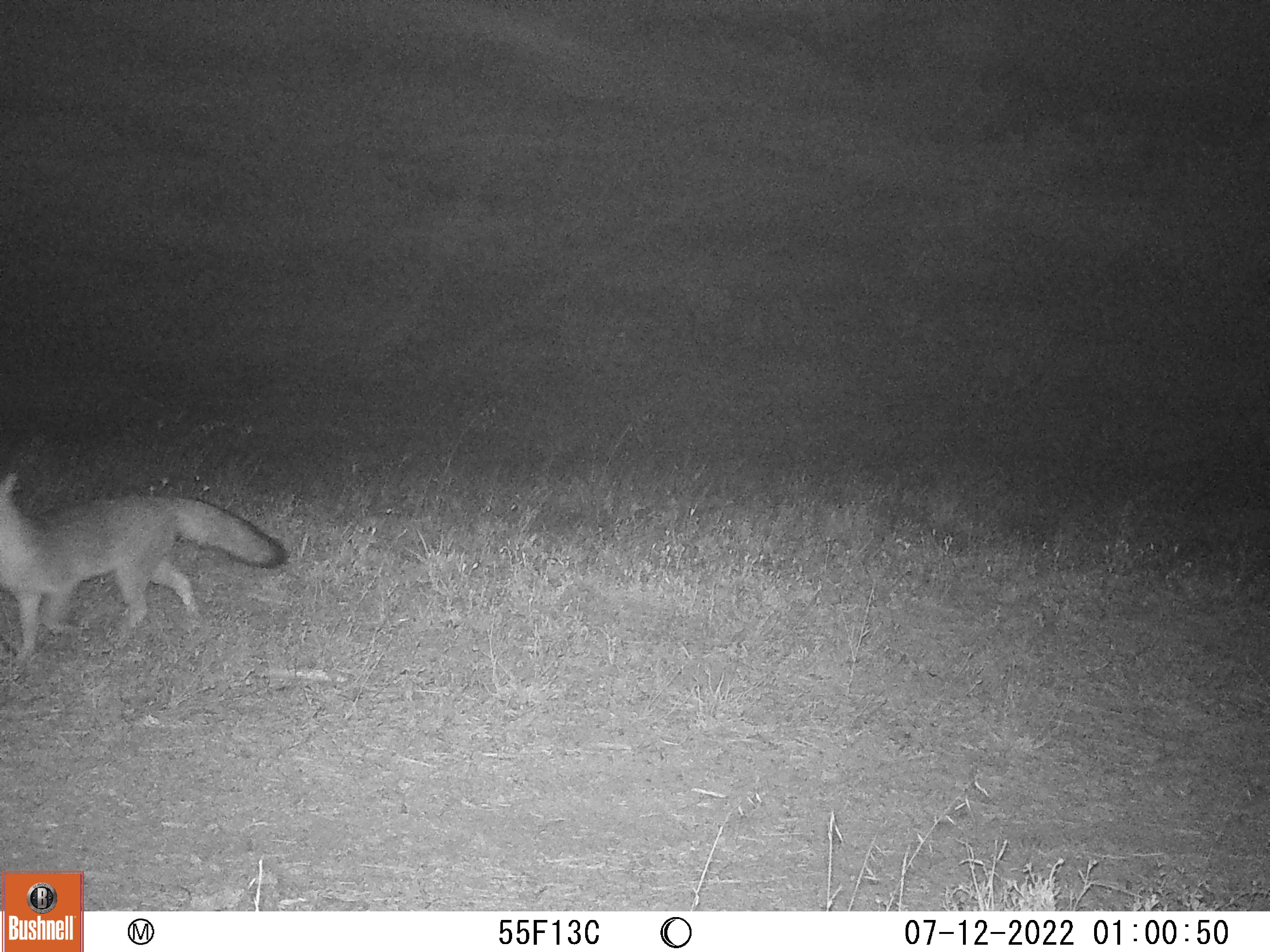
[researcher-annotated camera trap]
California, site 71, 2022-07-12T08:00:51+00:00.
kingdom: Animalia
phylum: Chordata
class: Mammalia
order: Carnivora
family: Canidae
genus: Urocyon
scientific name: Urocyon cinereoargenteus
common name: gray fox